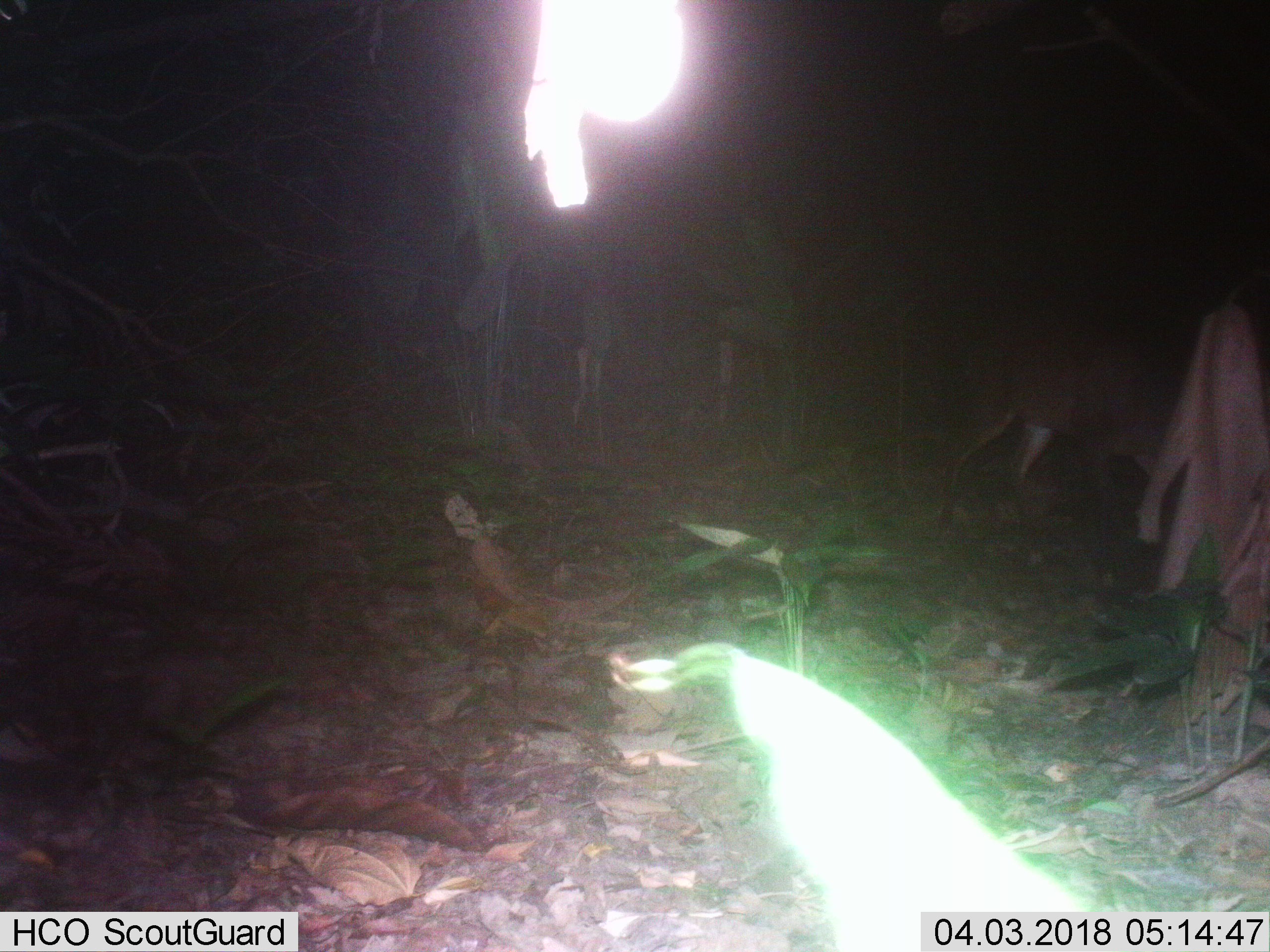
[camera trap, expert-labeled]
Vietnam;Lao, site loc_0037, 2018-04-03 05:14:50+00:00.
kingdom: Animalia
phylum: Chordata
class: Mammalia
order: Artiodactyla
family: Cervidae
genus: Muntiacus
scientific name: Muntiacus vuquangensis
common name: large-antlered muntjac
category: large antlered muntjac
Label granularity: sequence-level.